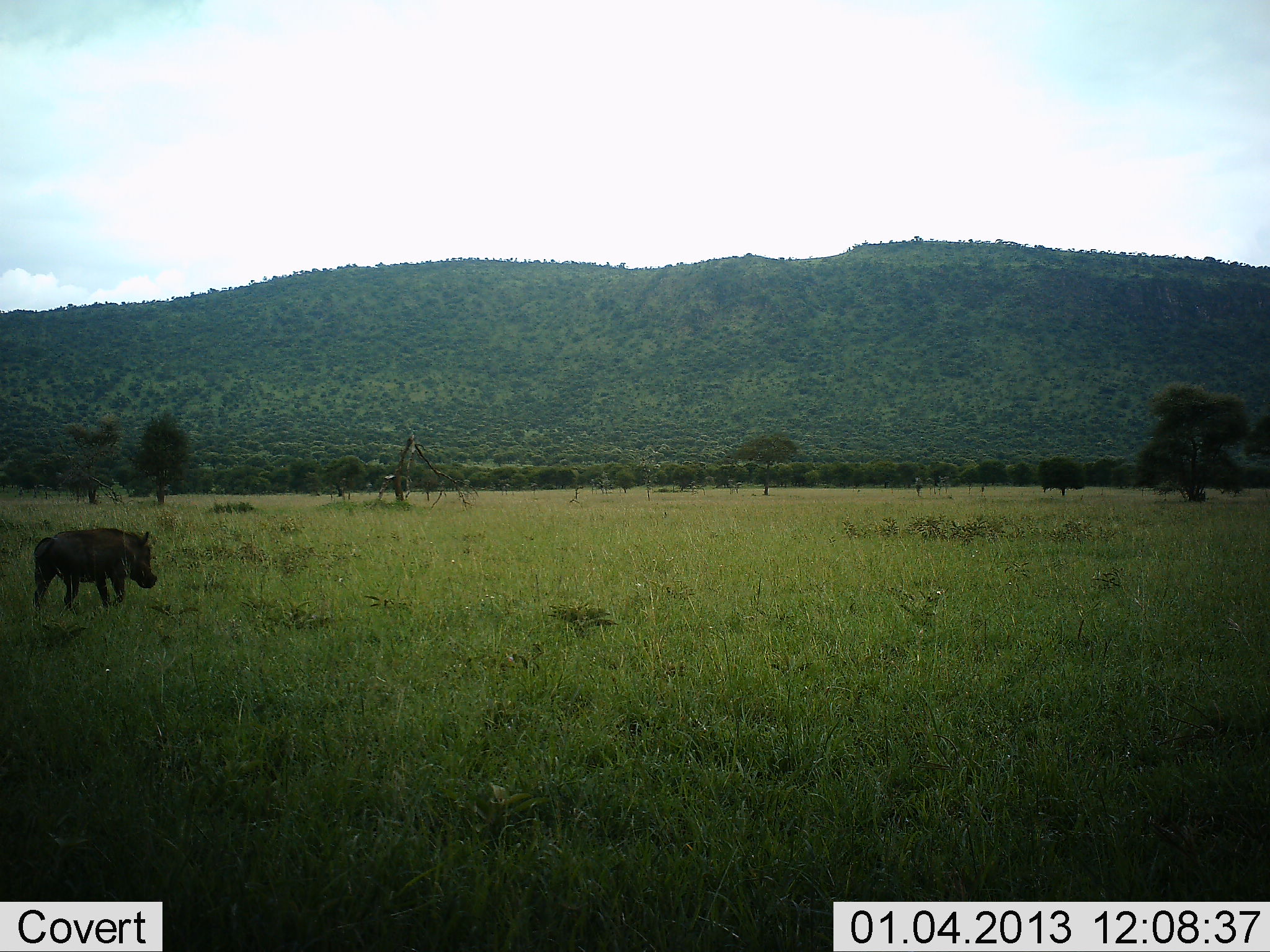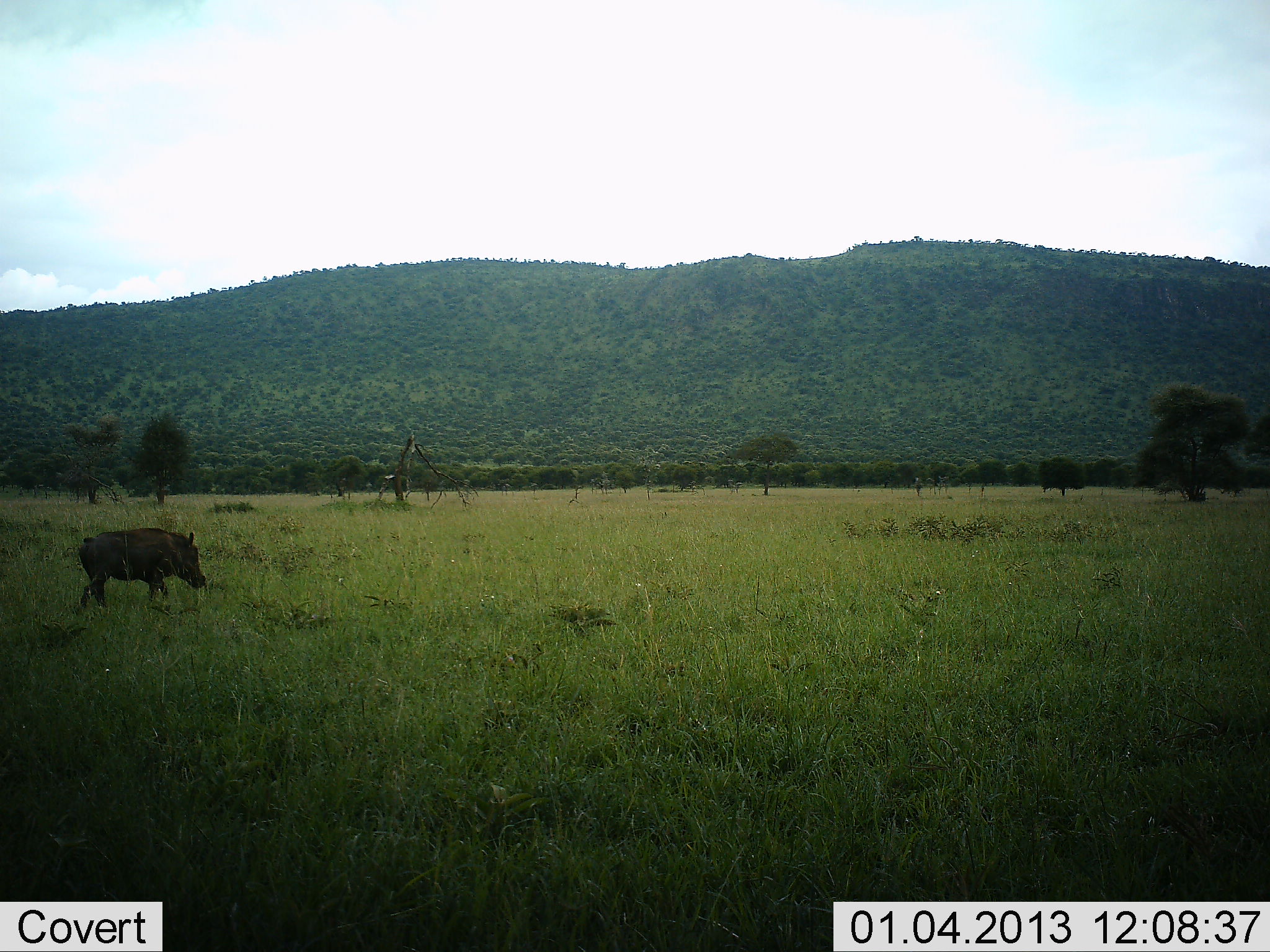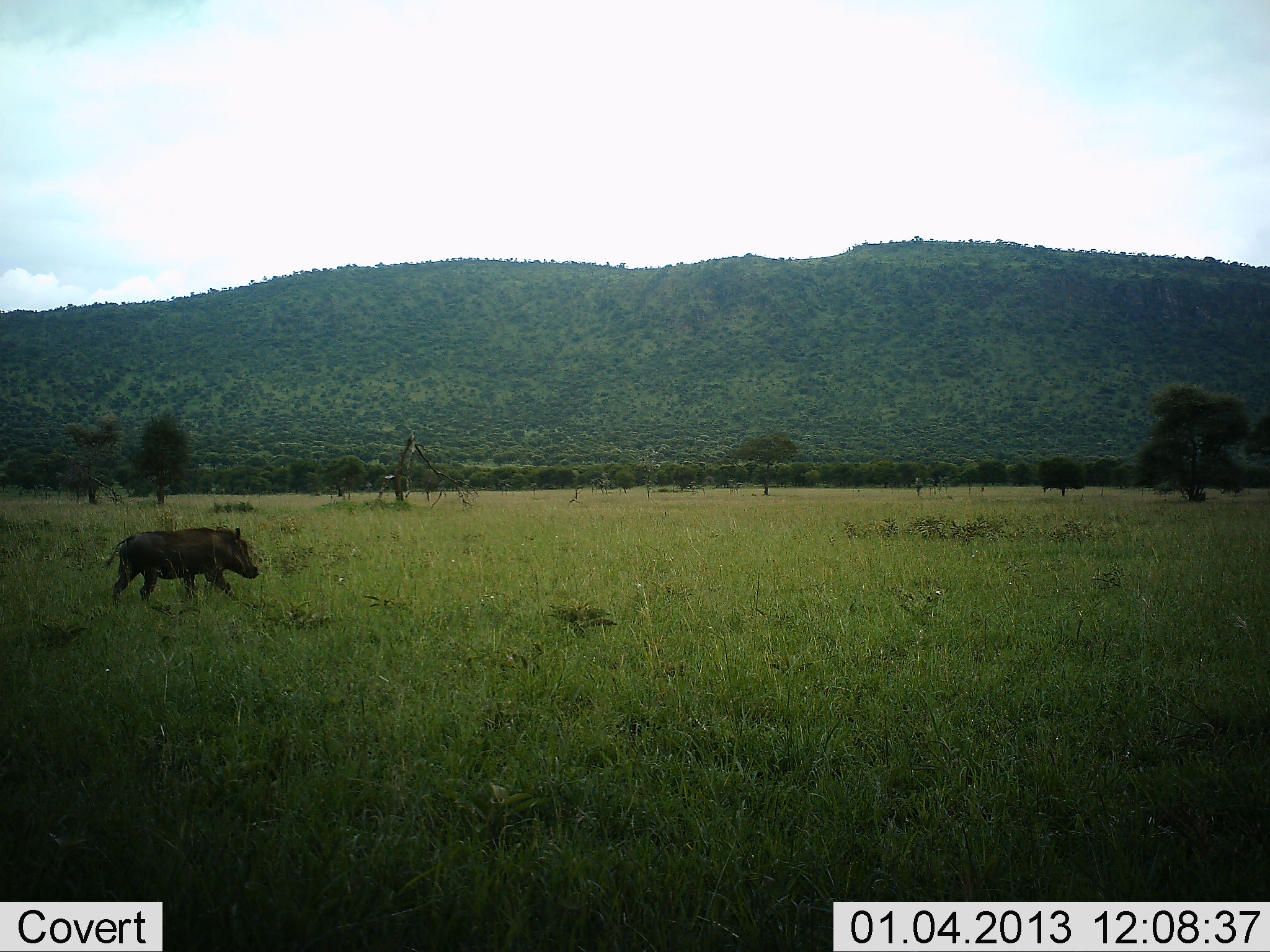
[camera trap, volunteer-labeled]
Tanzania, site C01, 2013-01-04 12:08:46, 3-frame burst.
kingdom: Animalia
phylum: Chordata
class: Mammalia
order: Artiodactyla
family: Suidae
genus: Phacochoerus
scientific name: Phacochoerus africanus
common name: warthog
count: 1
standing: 7%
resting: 0%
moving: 93%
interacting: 0%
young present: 0%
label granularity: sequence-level